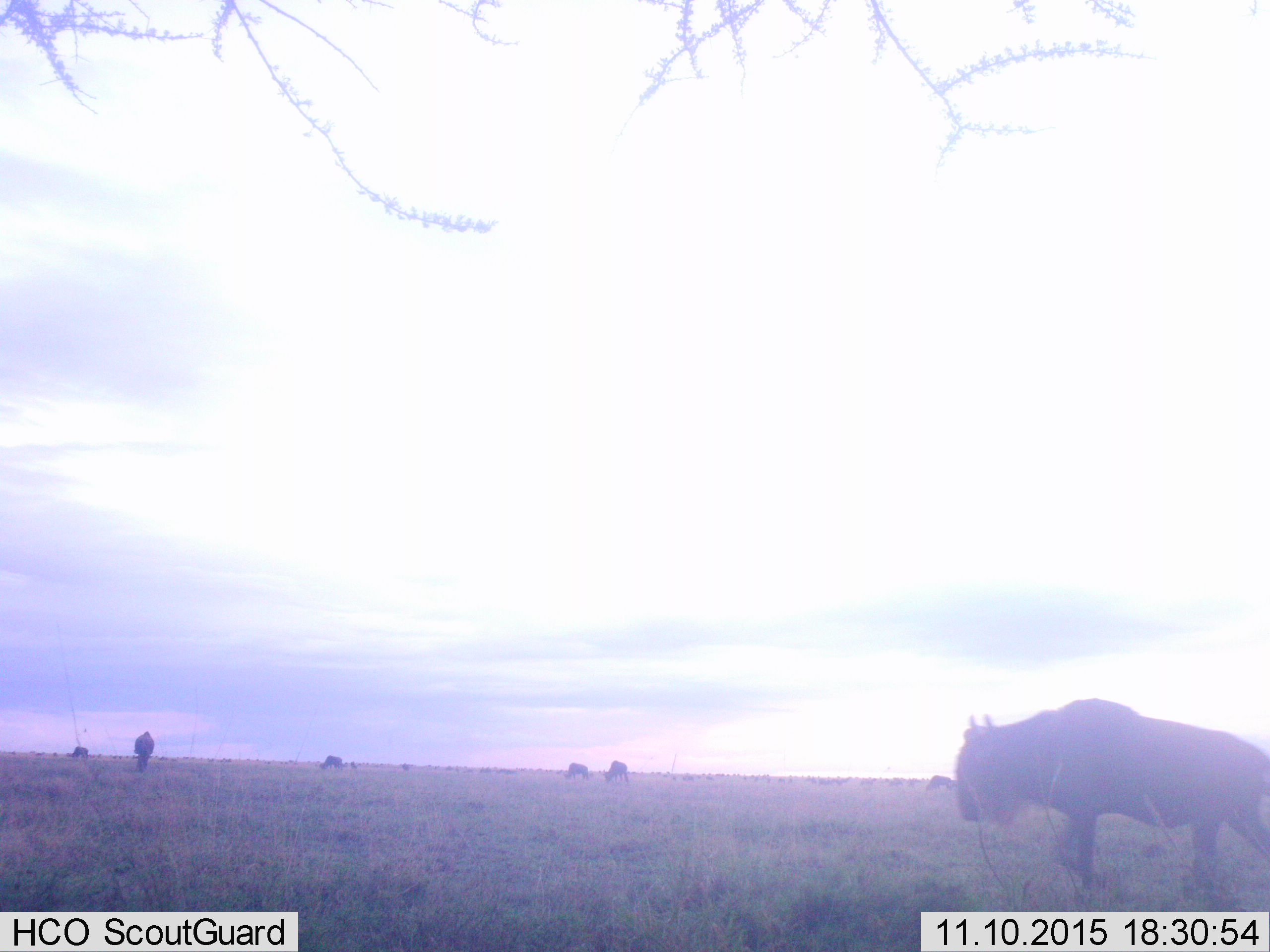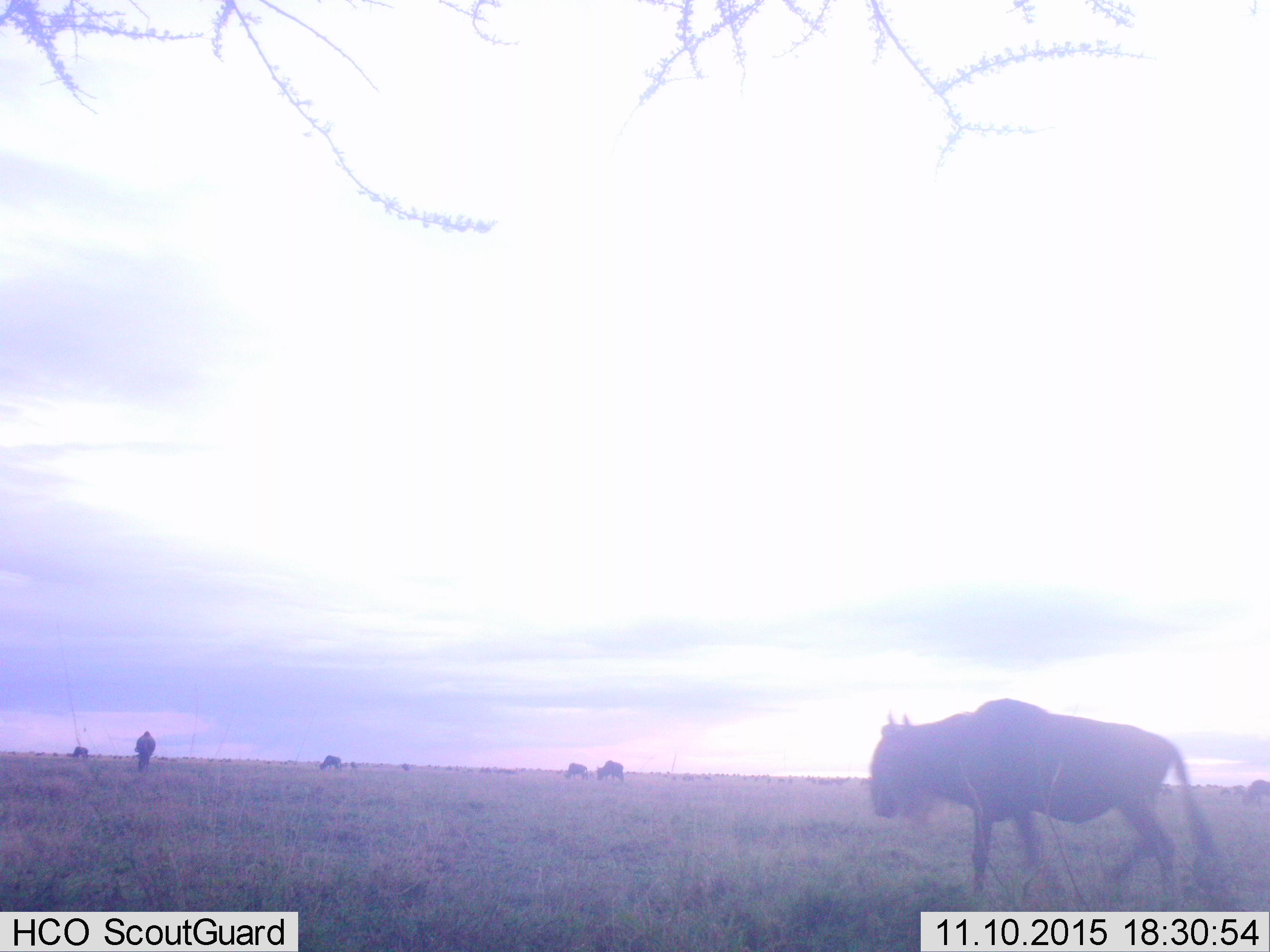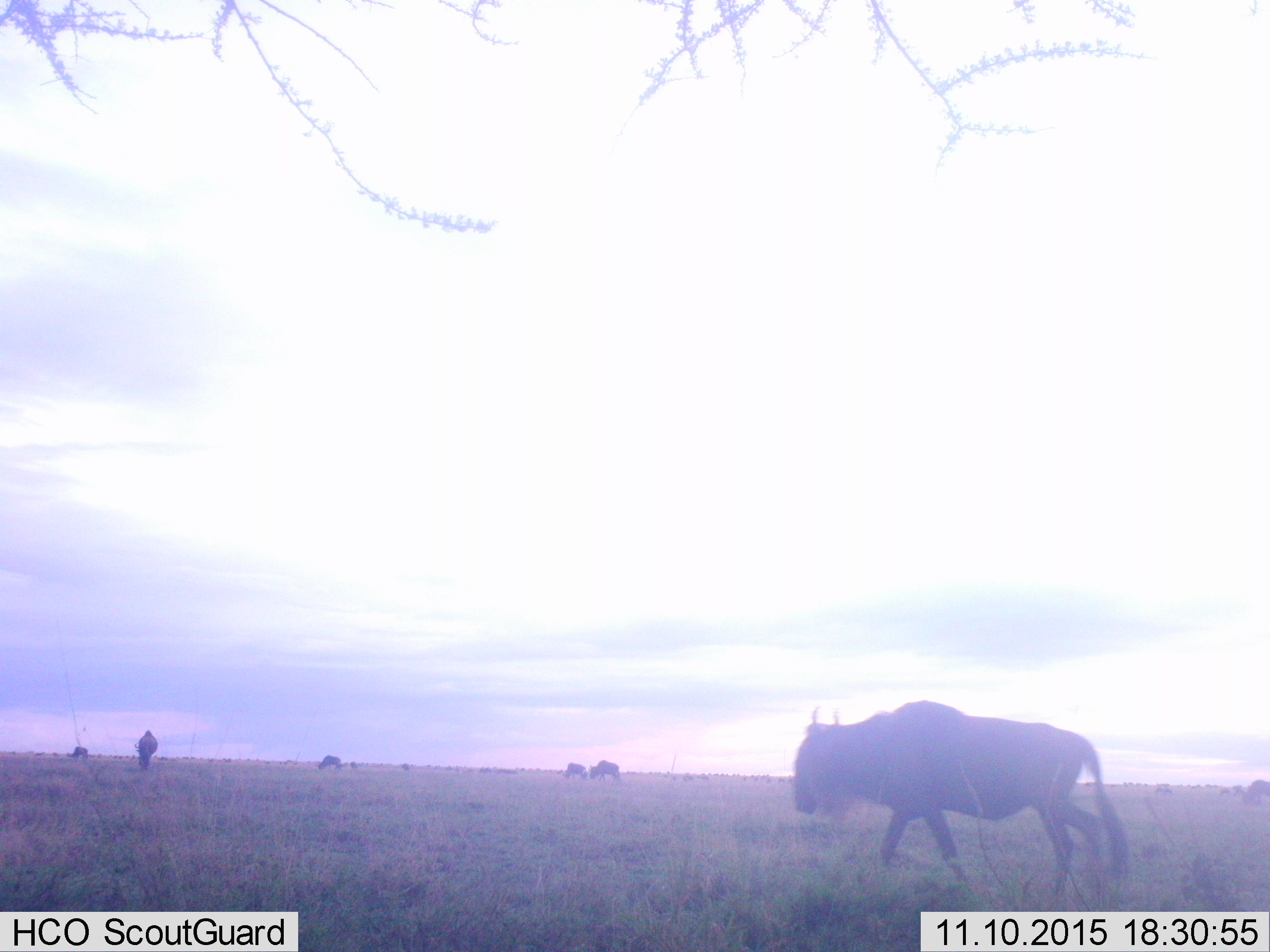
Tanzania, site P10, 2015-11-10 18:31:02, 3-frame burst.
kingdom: Animalia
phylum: Chordata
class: Mammalia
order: Artiodactyla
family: Bovidae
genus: Connochaetes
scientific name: Connochaetes taurinus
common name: blue wildebeest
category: wildebeest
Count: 8.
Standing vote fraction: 43%.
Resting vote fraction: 0%.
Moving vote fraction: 100%.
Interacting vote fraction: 0%.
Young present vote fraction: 14%.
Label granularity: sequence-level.